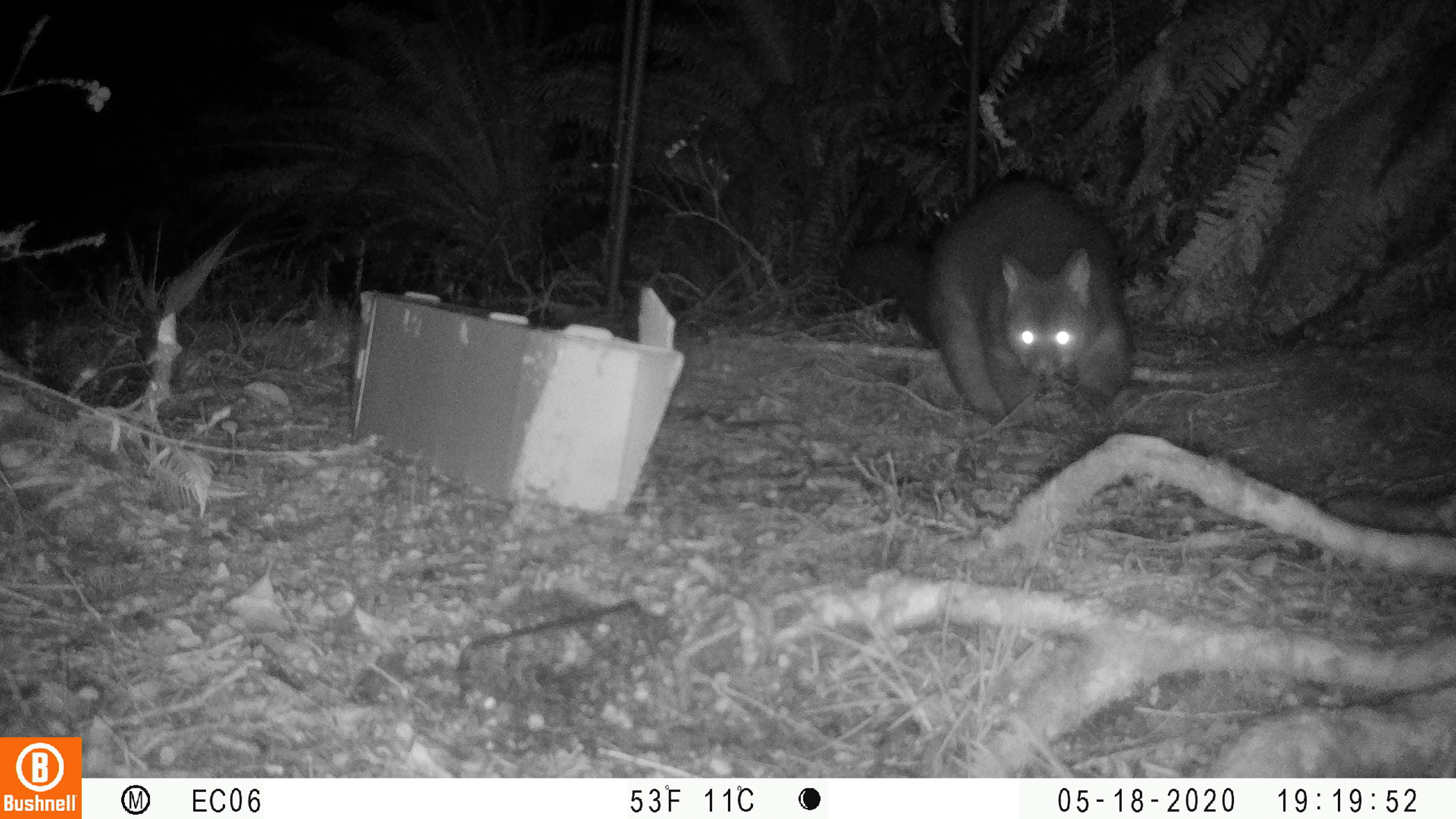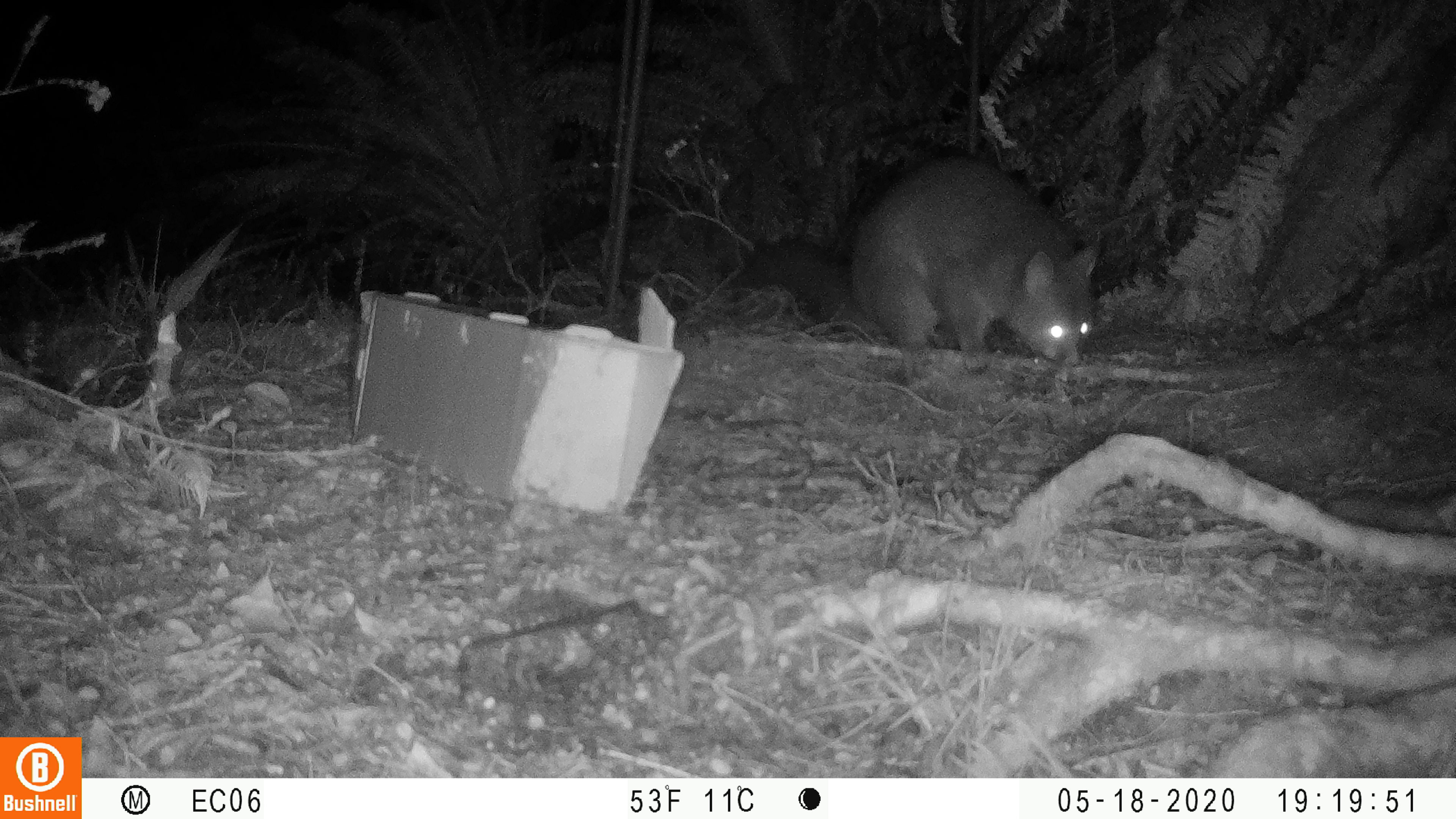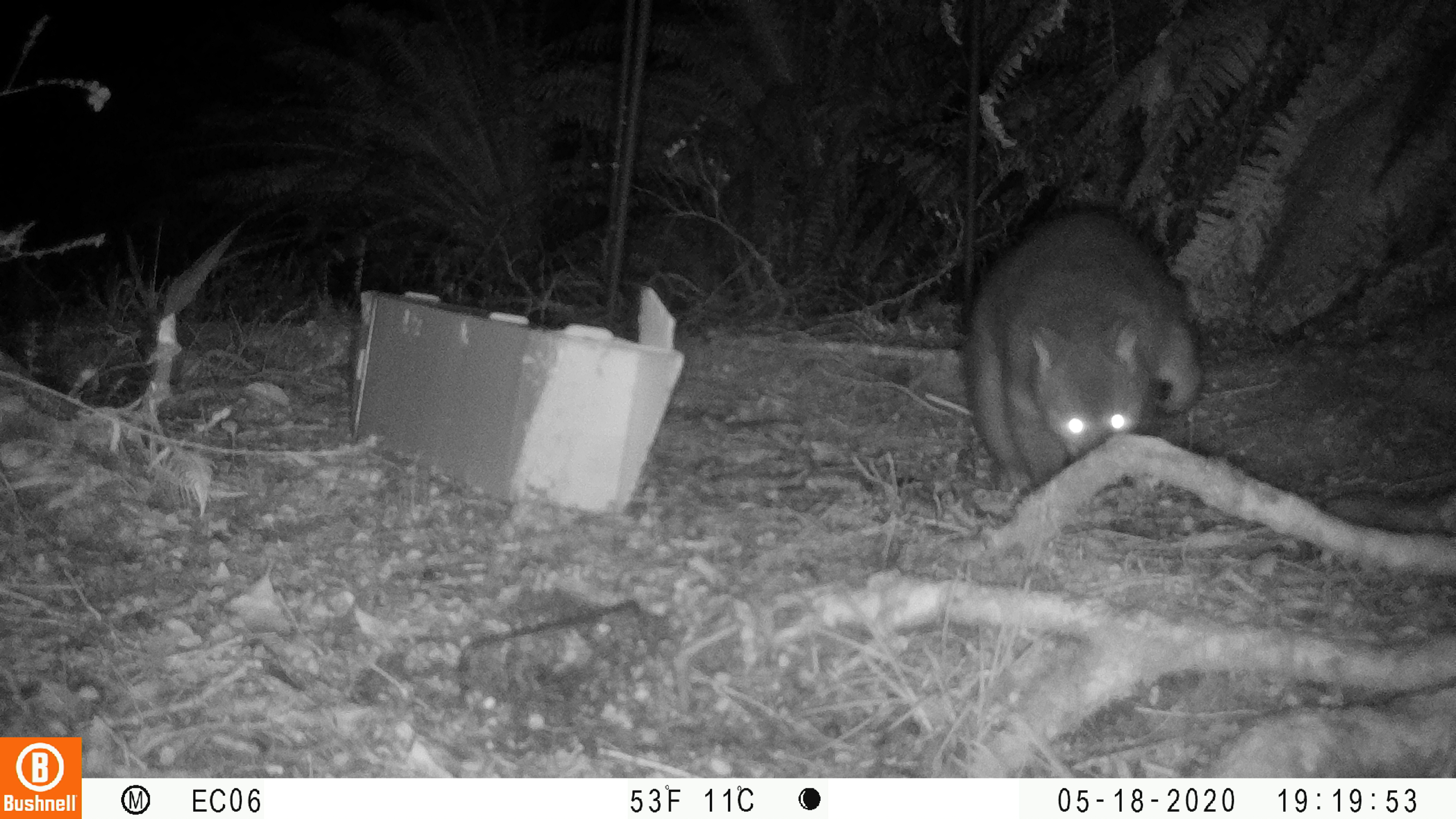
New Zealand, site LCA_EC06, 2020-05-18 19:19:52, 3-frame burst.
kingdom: Animalia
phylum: Chordata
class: Mammalia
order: Diprotodontia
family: Phalangeridae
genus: Trichosurus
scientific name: Trichosurus vulpecula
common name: common brushtail possum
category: possum